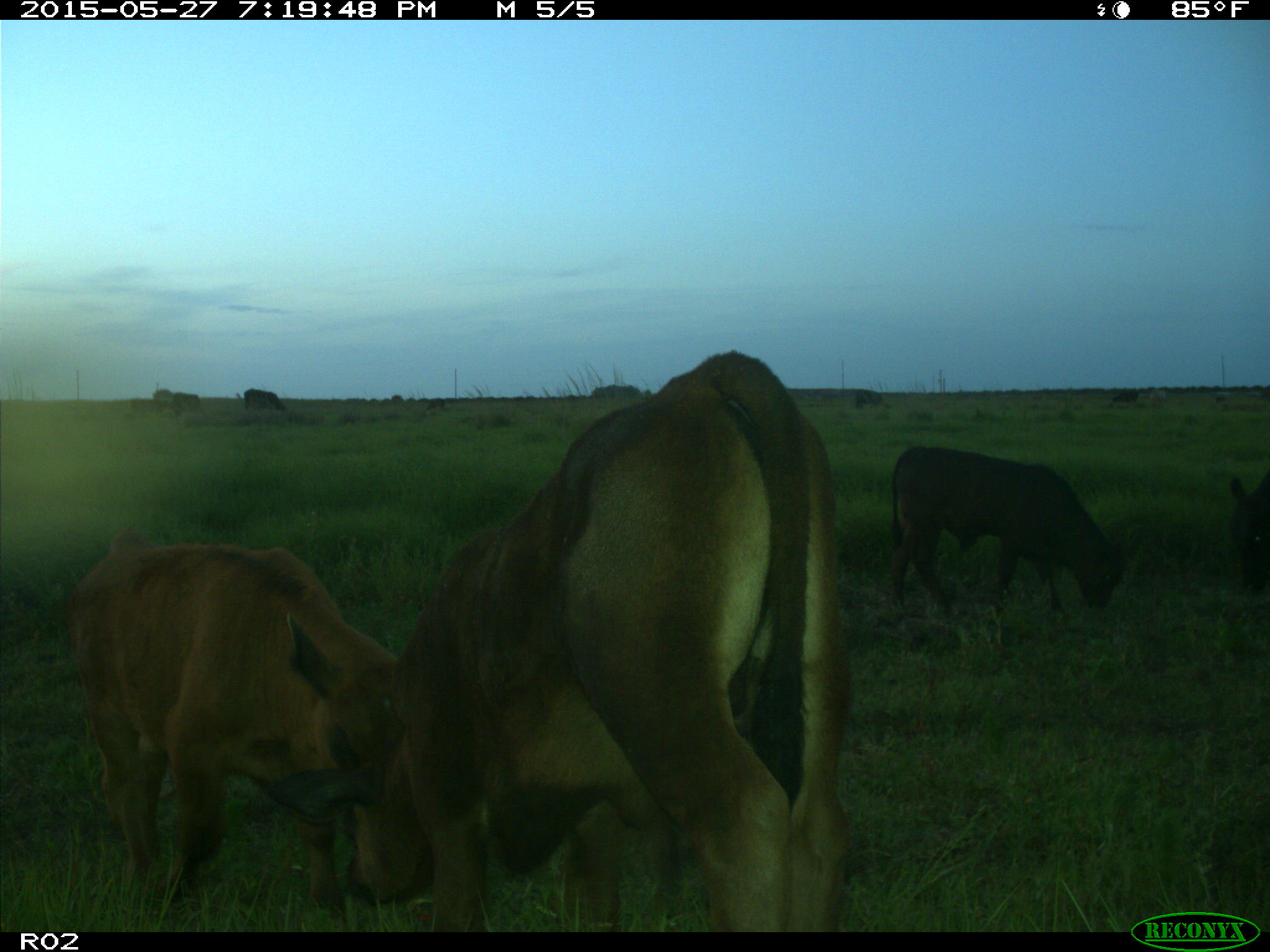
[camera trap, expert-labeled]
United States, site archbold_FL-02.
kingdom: Animalia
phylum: Chordata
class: Mammalia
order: Artiodactyla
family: Bovidae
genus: Bos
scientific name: Bos taurus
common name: domestic cow